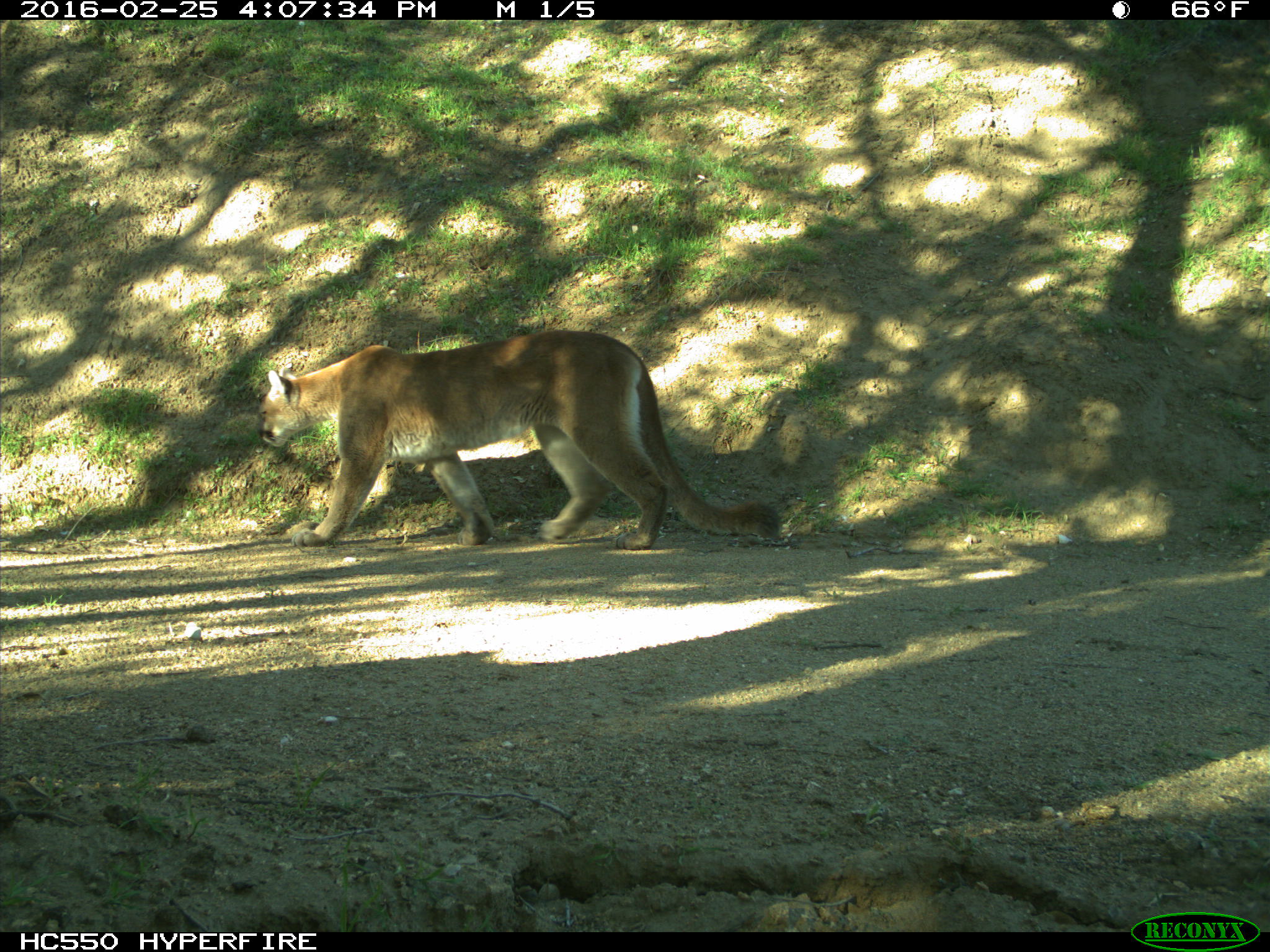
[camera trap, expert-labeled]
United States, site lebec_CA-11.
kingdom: Animalia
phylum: Chordata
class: Mammalia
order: Carnivora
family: Felidae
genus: Puma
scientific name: Puma concolor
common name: mountain lion